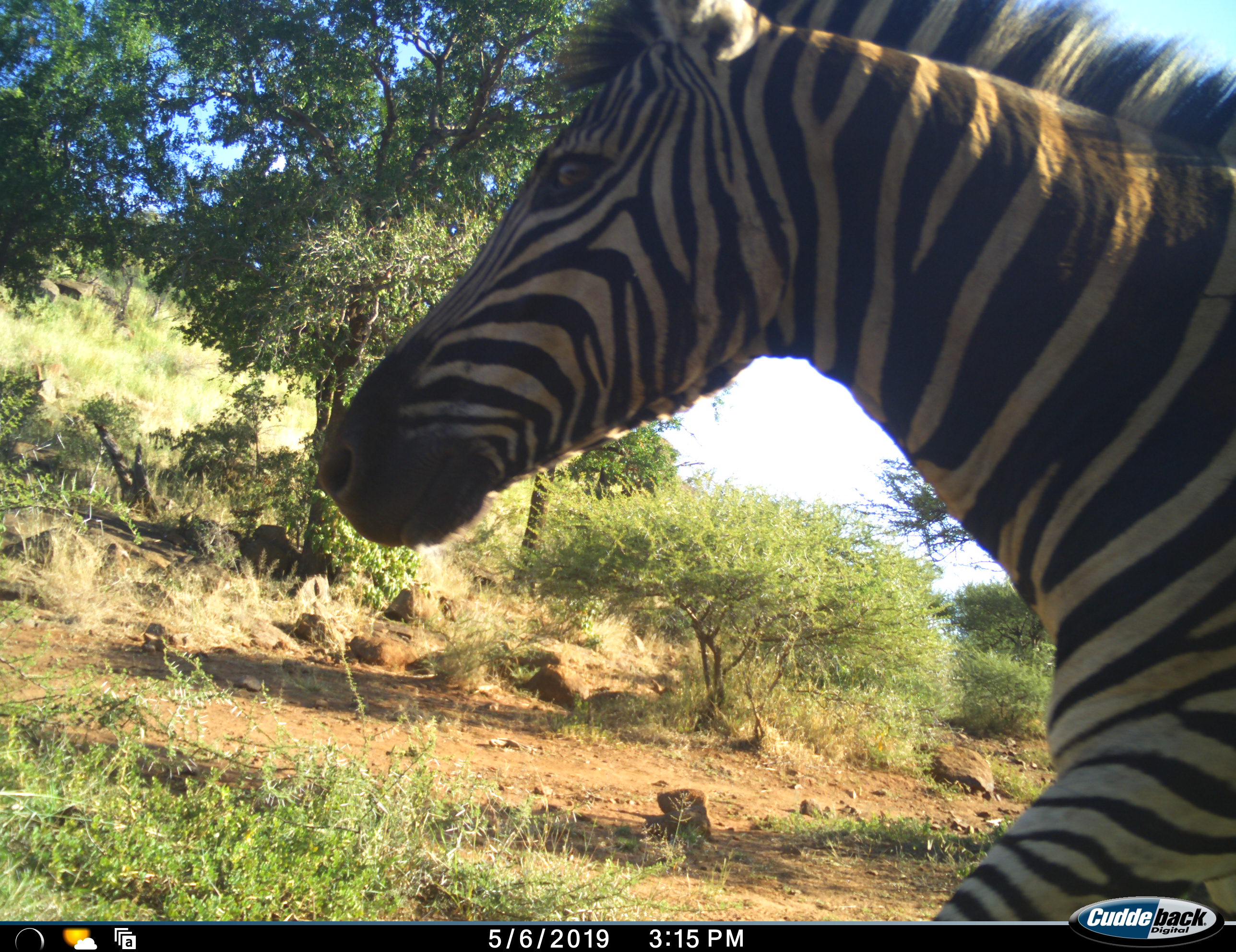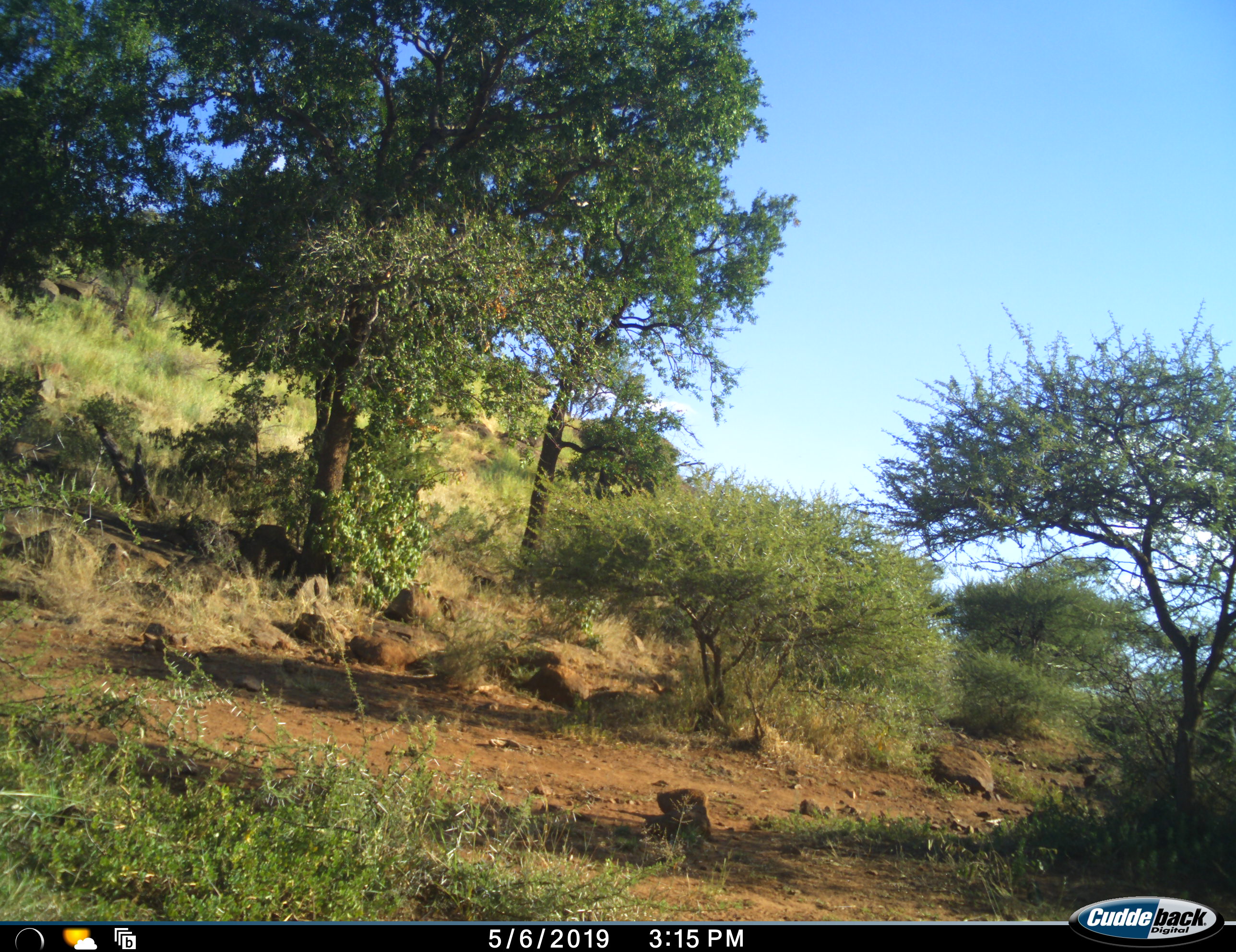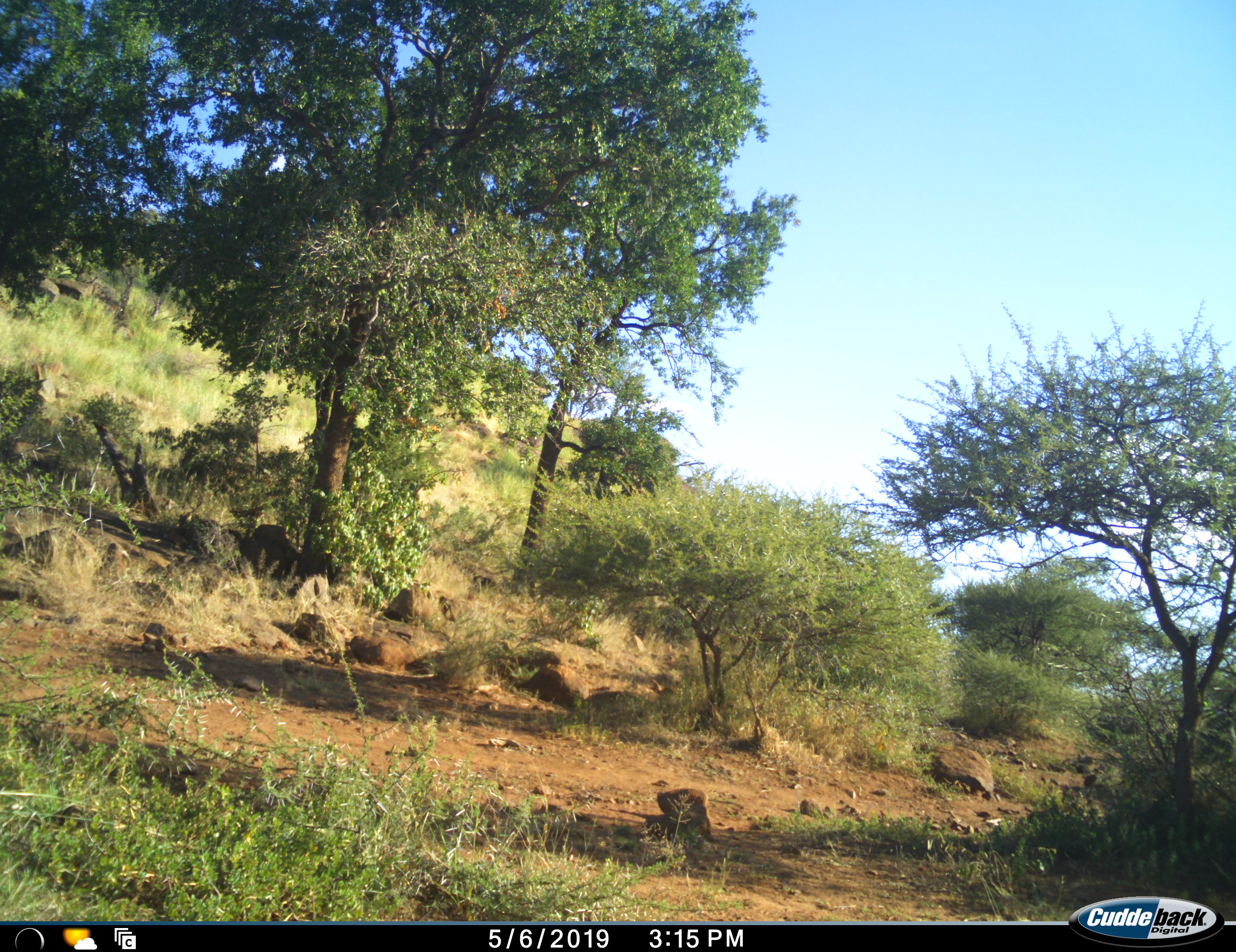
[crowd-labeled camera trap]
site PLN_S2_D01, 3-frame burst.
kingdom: Animalia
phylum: Chordata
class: Mammalia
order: Perissodactyla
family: Equidae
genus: Equus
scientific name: Equus quagga burchellii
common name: burchell's zebra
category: zebraburchells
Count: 1.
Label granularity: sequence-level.